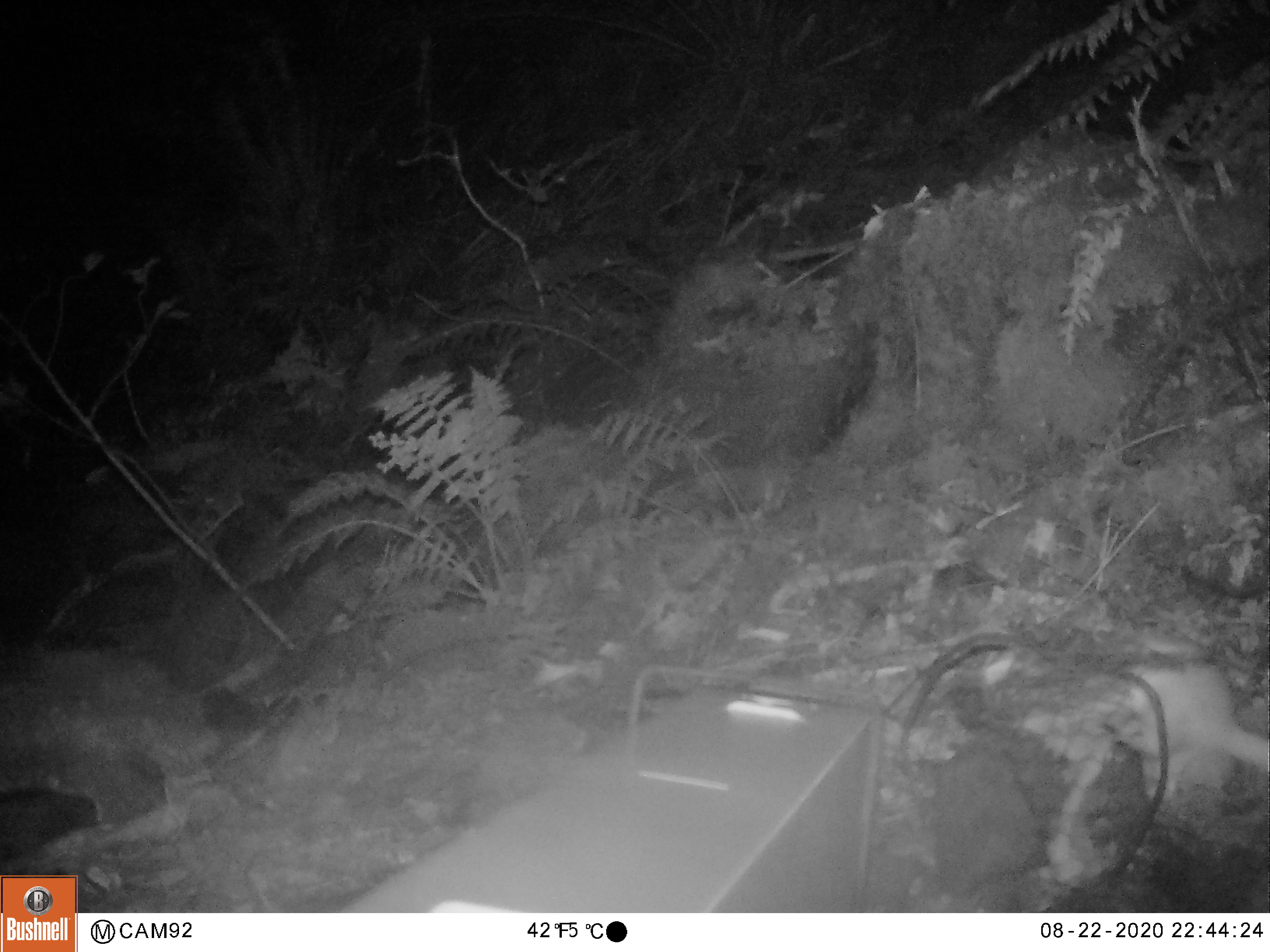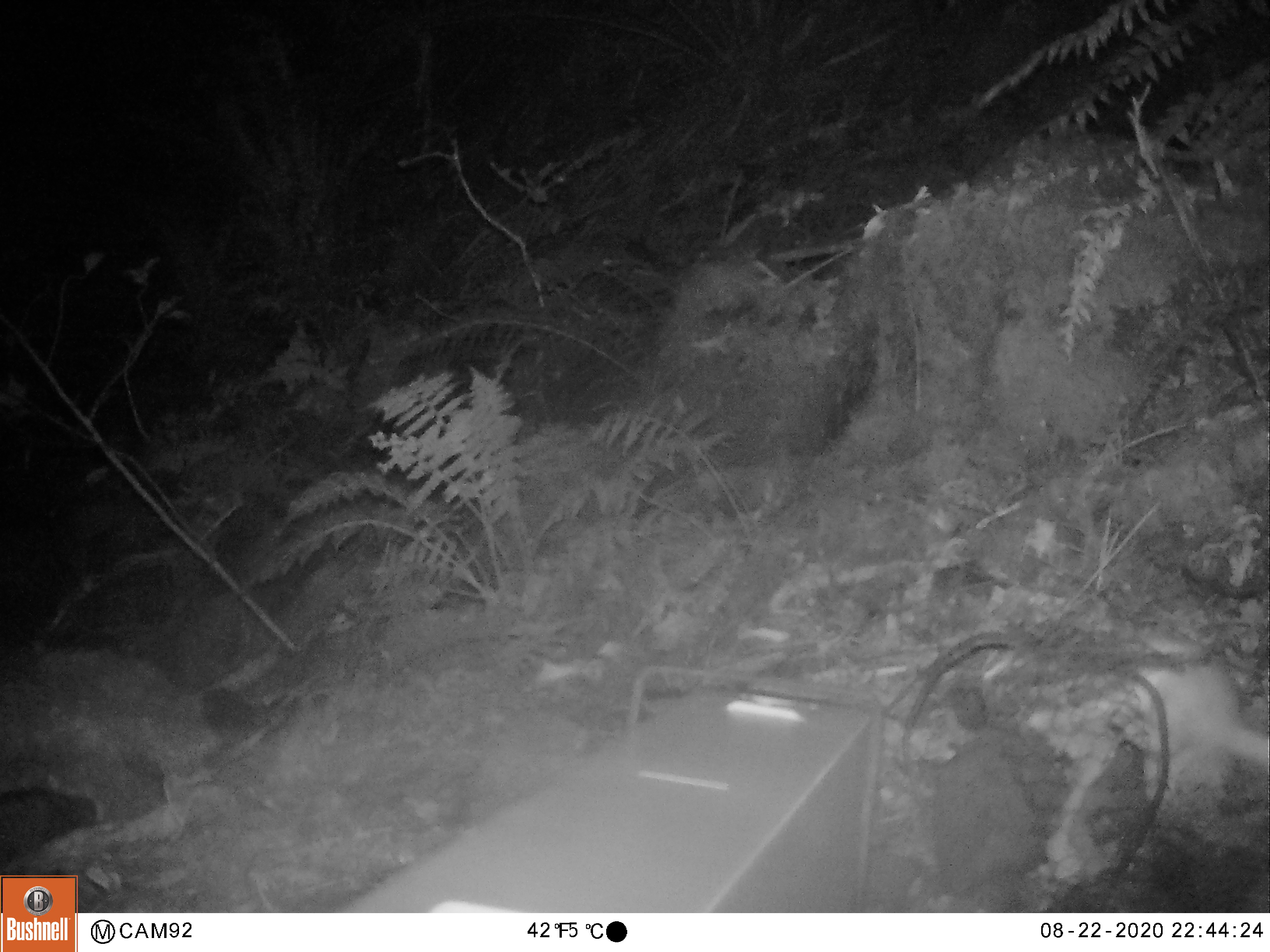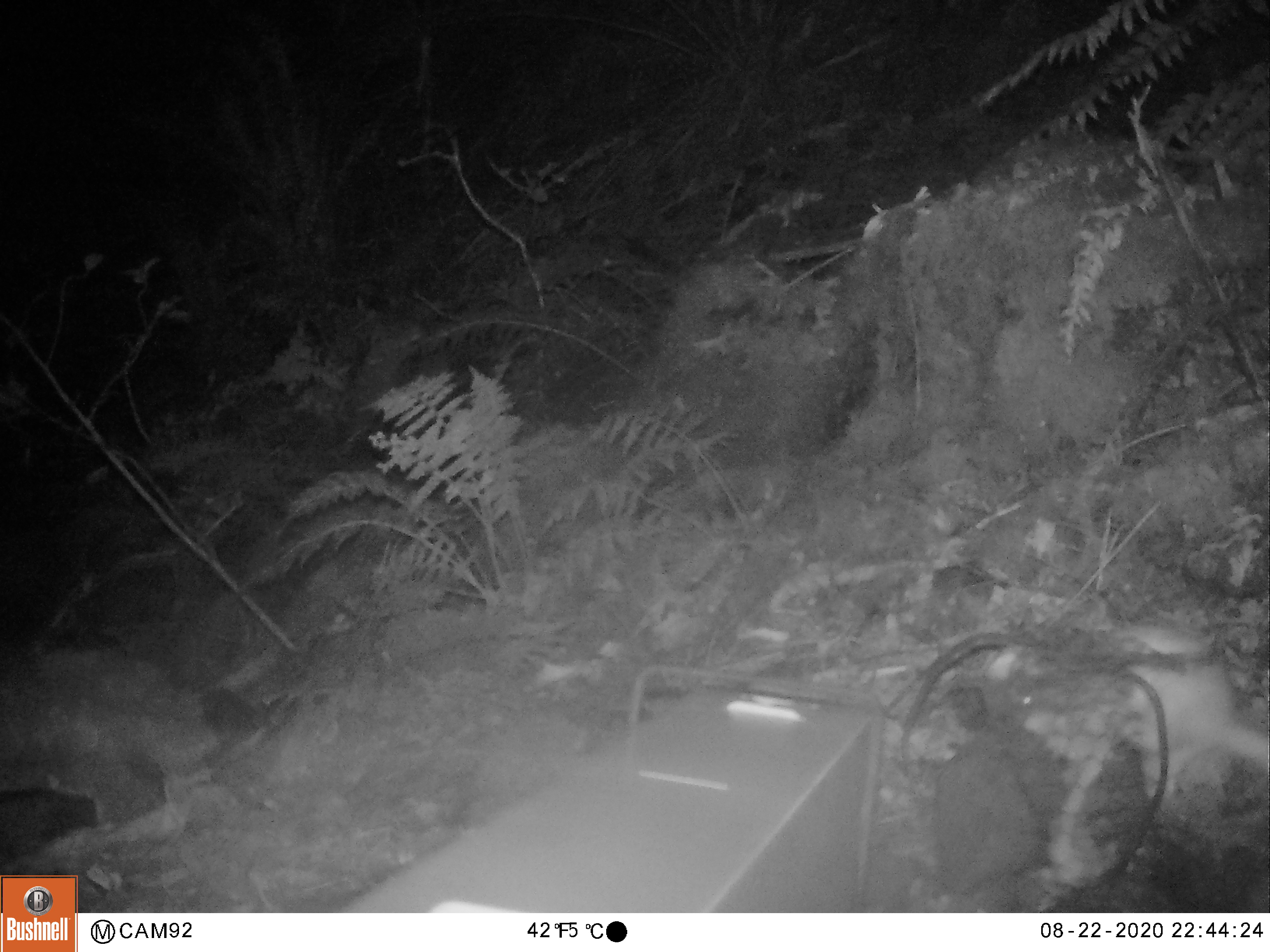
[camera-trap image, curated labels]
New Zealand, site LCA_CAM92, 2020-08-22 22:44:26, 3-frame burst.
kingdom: Animalia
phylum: Chordata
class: Mammalia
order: Carnivora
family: Mustelidae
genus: Mustela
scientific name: Mustela erminea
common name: stoat